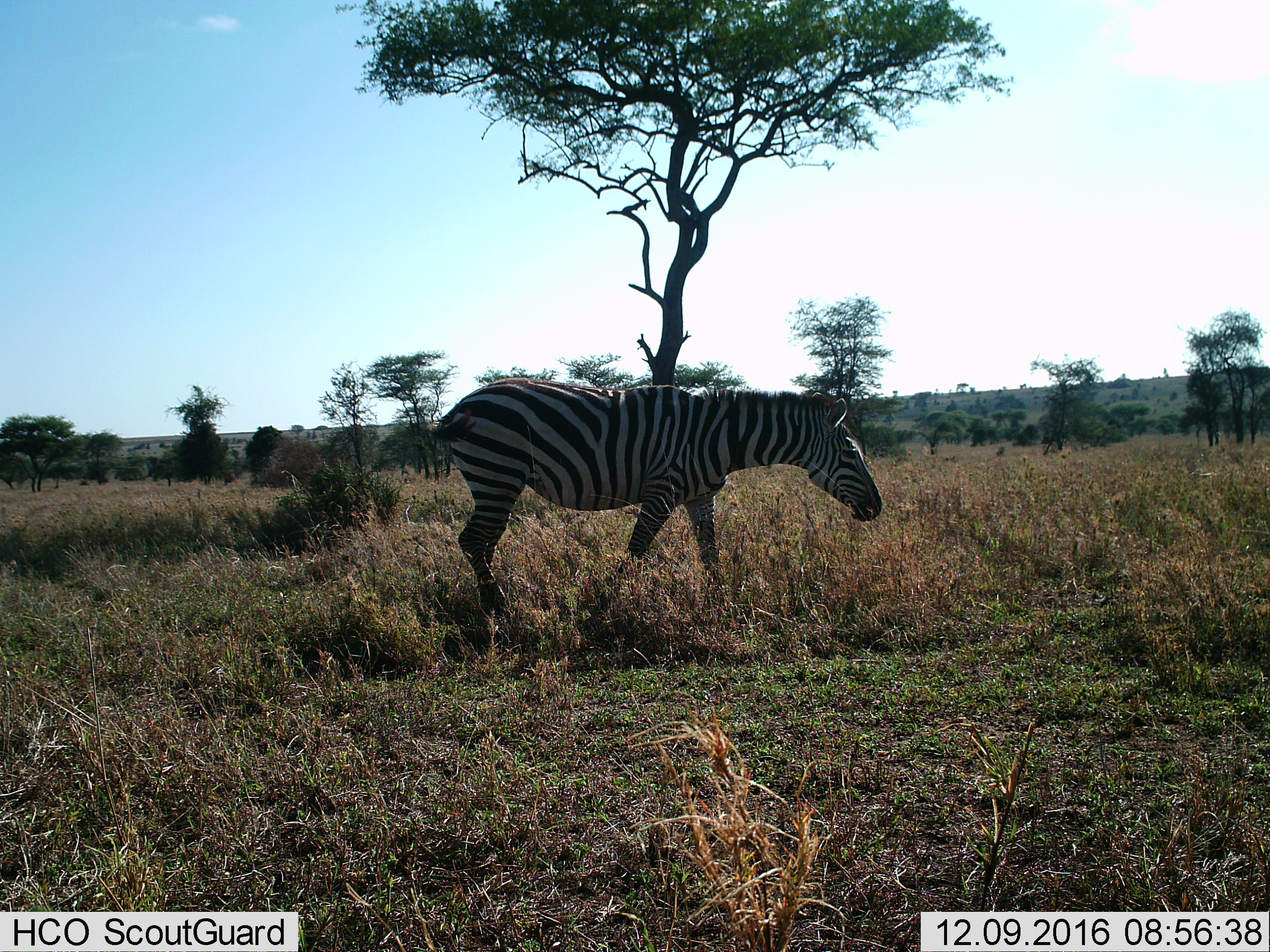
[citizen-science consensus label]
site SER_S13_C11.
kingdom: Animalia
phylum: Chordata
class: Mammalia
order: Perissodactyla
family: Equidae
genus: Equus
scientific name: Equus quagga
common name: plains zebra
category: zebraplains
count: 1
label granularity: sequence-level